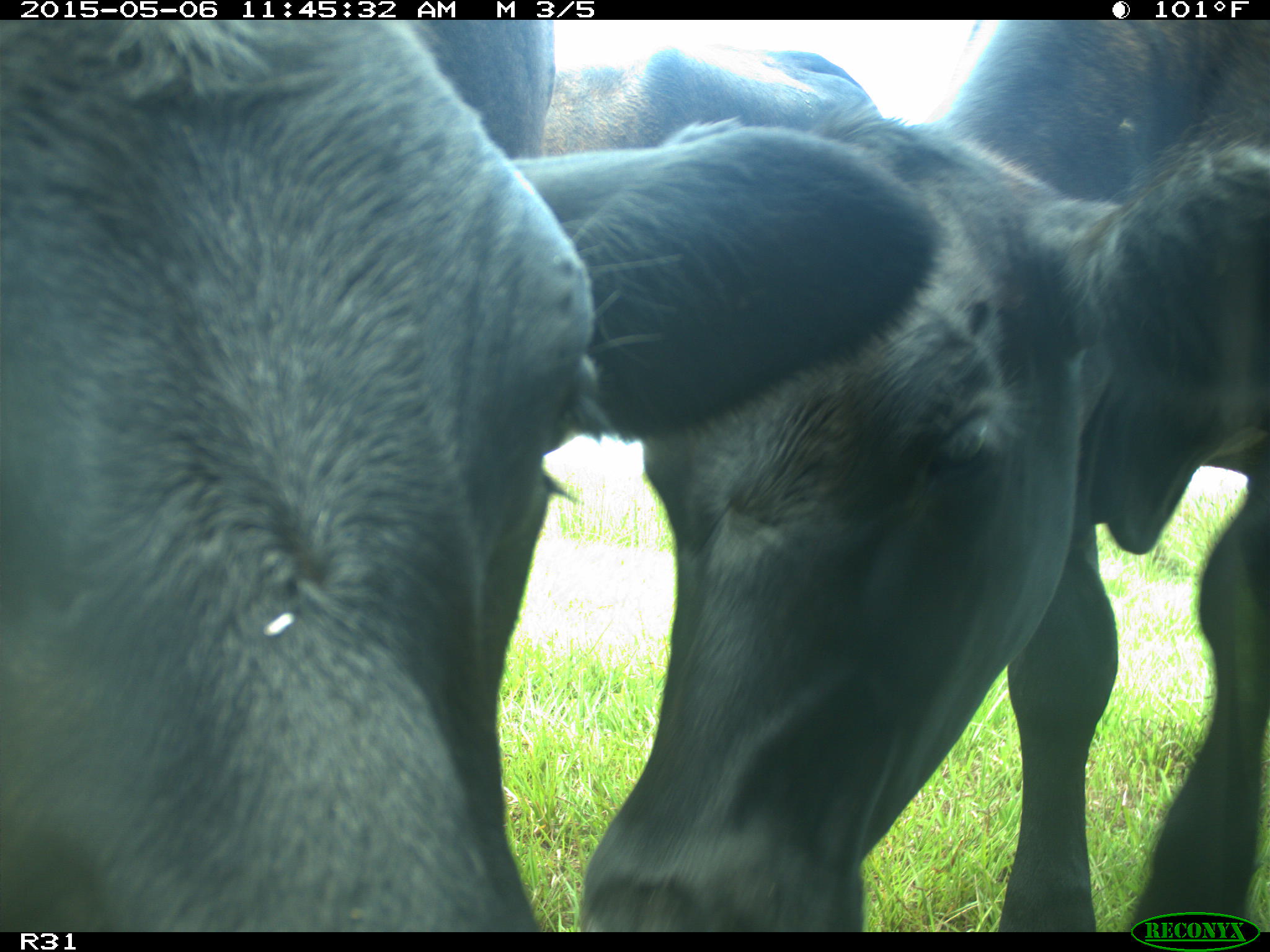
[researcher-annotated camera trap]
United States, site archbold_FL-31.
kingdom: Animalia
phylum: Chordata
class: Mammalia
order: Artiodactyla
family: Bovidae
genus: Bos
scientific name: Bos taurus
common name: domestic cow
Bos taurus (domestic cow).